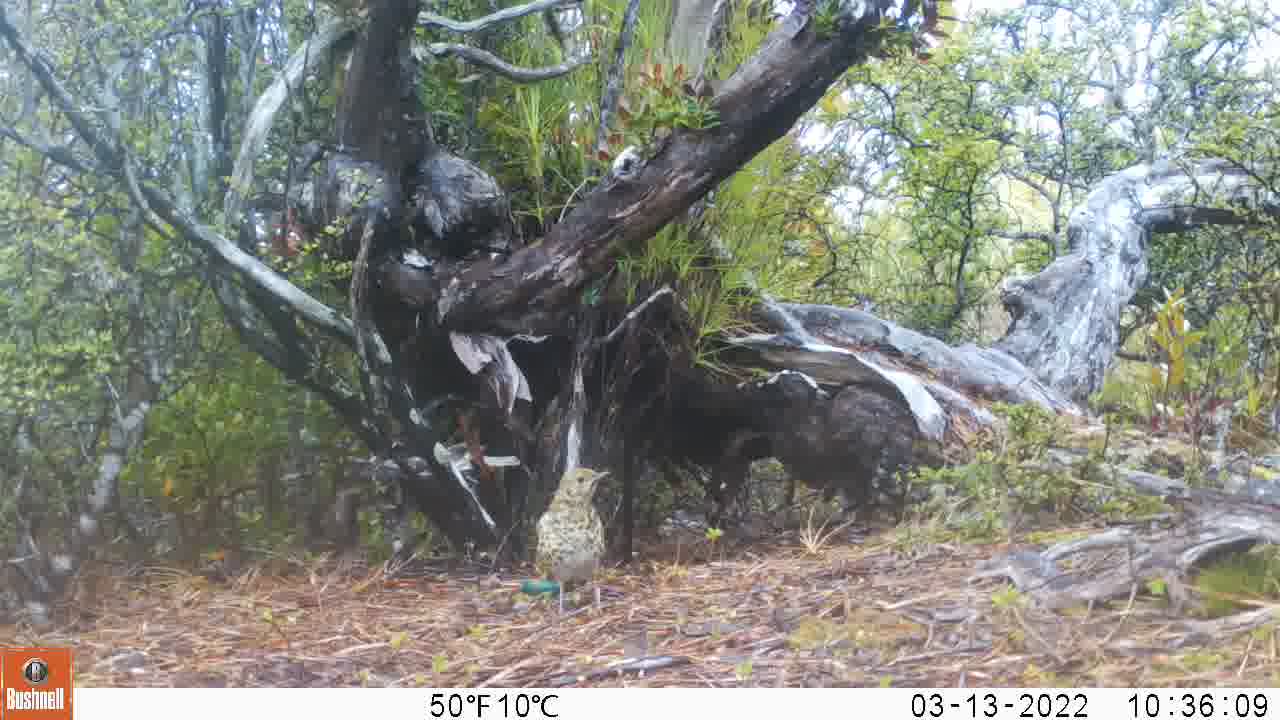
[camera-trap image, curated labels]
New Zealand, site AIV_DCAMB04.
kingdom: Animalia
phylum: Chordata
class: Aves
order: Passeriformes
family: Turdidae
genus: Turdus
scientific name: Turdus philomelos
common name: song thrush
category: thrush